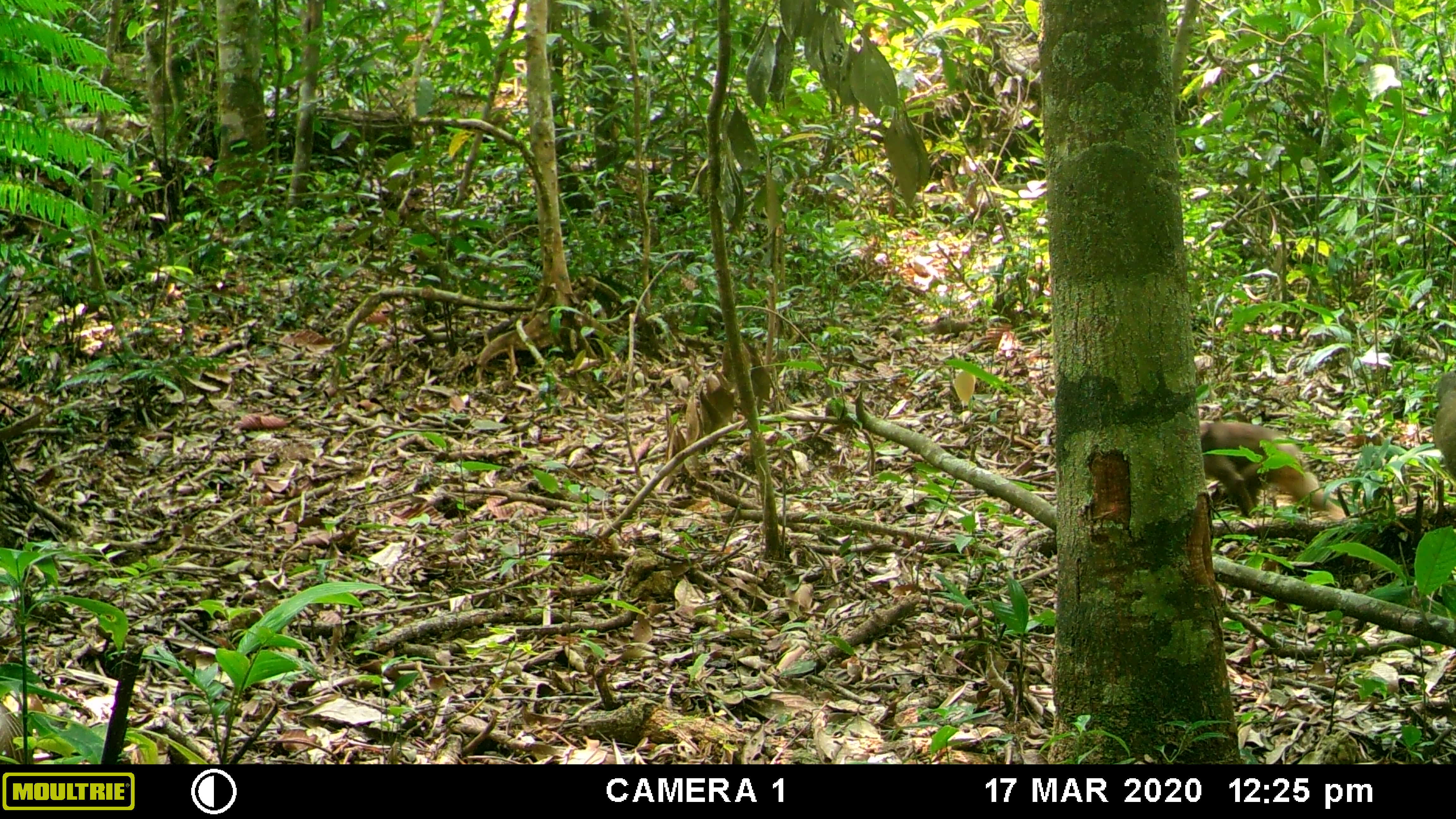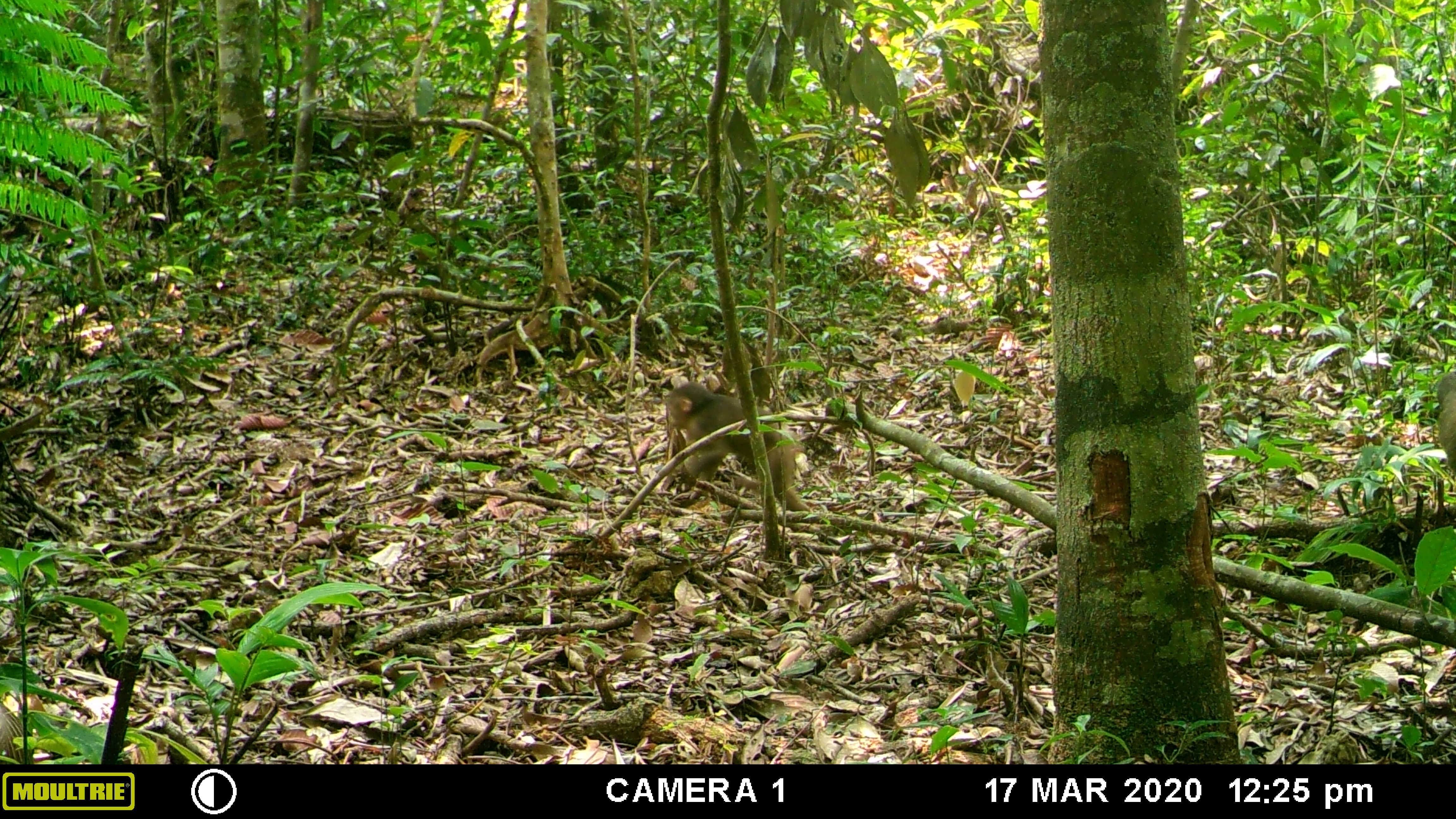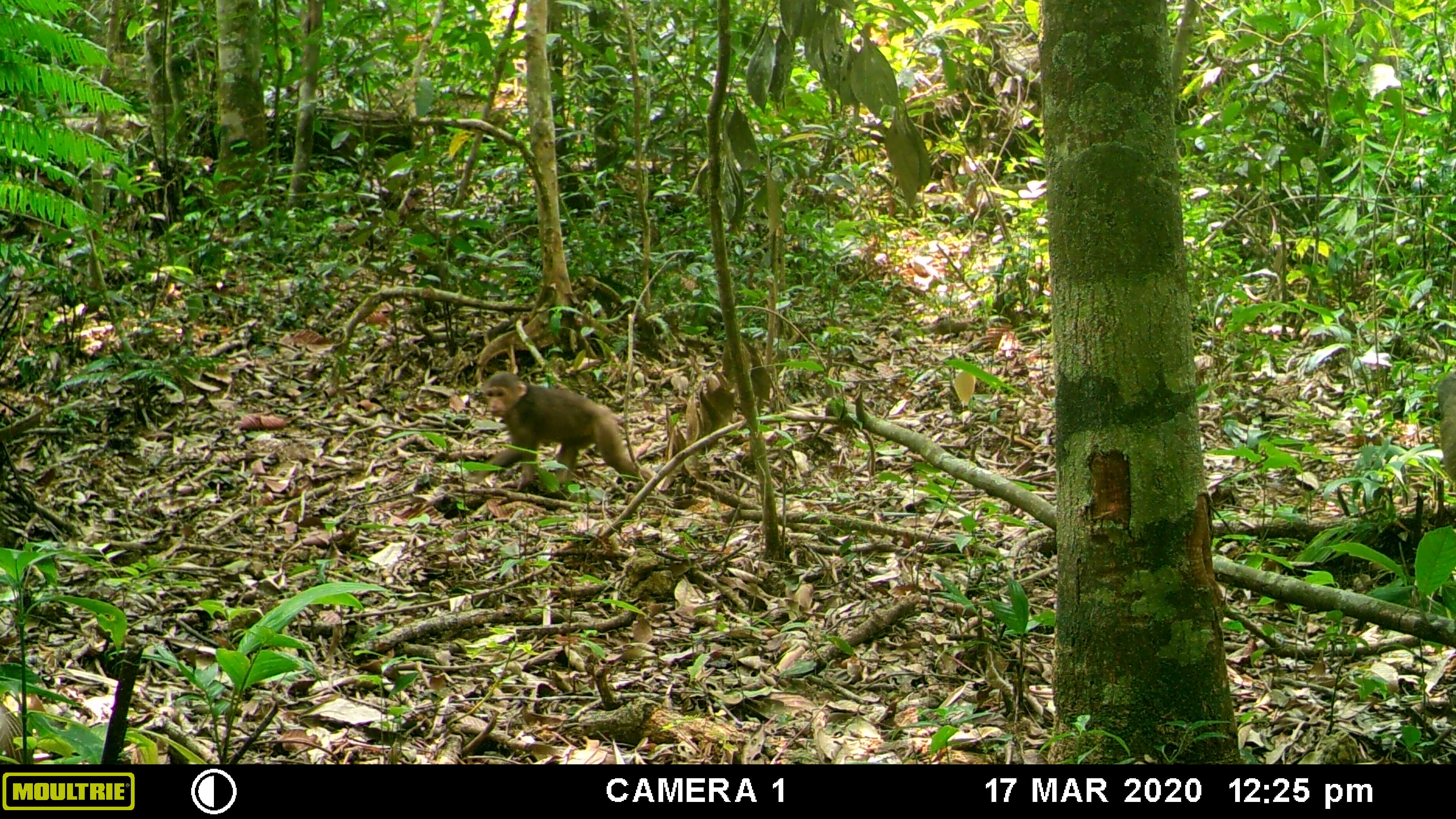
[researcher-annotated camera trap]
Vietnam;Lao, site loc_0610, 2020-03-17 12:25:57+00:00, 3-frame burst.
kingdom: Animalia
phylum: Chordata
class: Mammalia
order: Primates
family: Cercopithecidae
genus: Macaca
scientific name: Macaca arctoides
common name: stump-tailed macaque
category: stump tailed macaque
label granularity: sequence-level